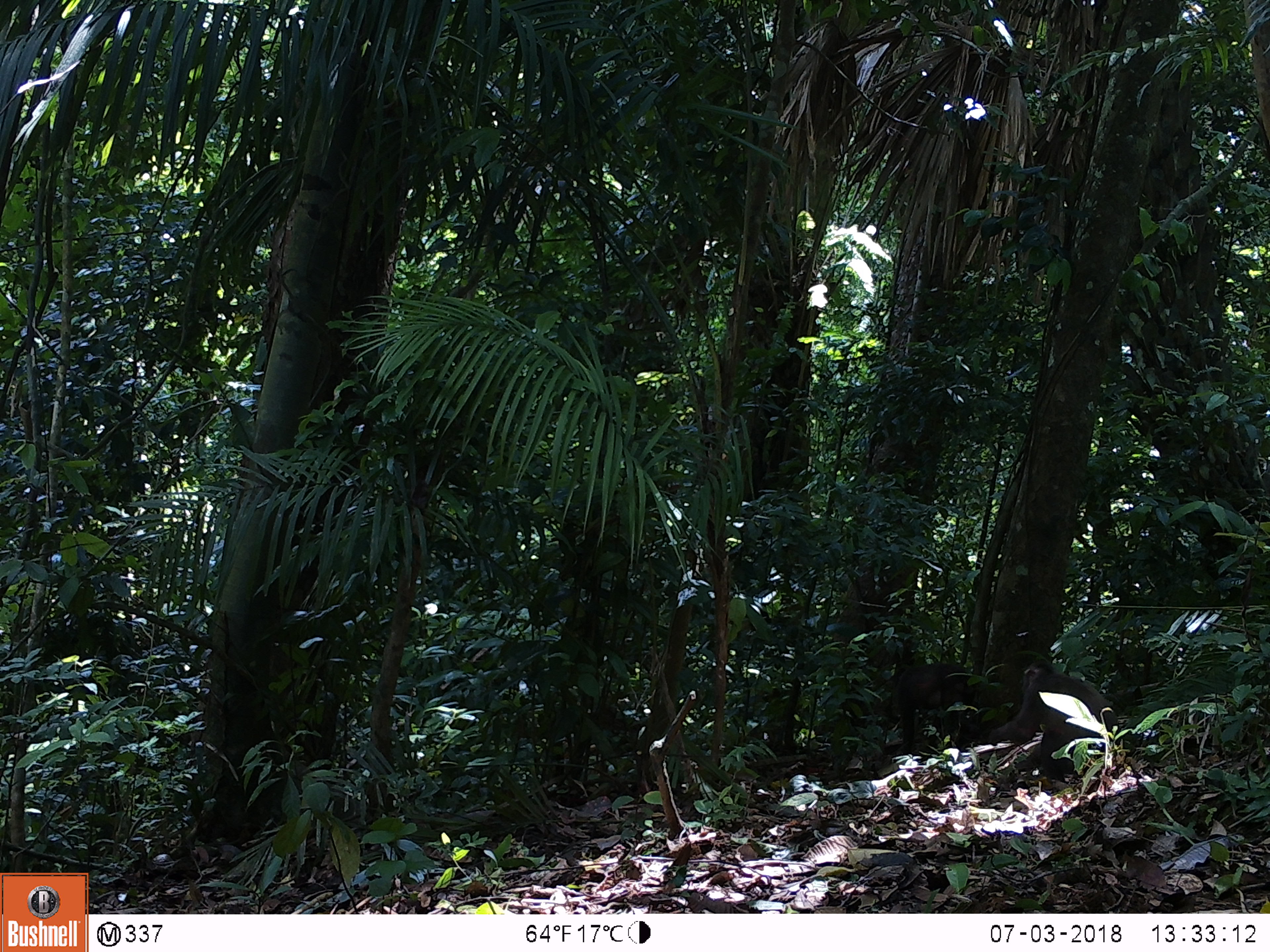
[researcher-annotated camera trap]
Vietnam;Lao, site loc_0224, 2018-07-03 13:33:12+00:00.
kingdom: Animalia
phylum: Chordata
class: Mammalia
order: Primates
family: Cercopithecidae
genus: Macaca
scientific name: Macaca arctoides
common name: stump-tailed macaque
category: stump tailed macaque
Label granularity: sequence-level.